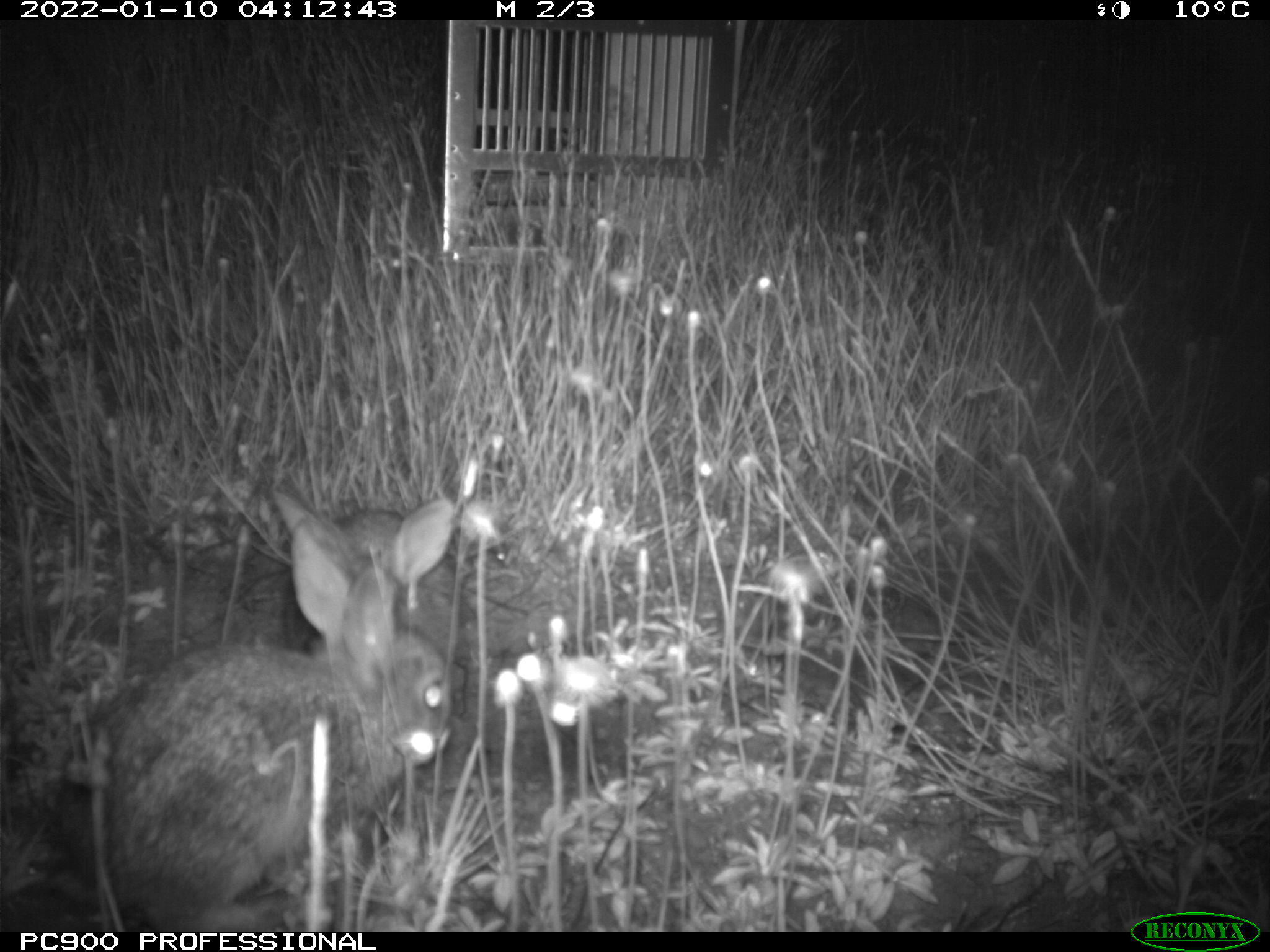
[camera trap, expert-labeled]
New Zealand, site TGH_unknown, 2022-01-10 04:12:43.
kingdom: Animalia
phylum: Chordata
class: Mammalia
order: Lagomorpha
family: Leporidae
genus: Oryctolagus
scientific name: Oryctolagus cuniculus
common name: european rabbit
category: rabbit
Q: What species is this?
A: Rabbit (european rabbit) (Oryctolagus cuniculus).